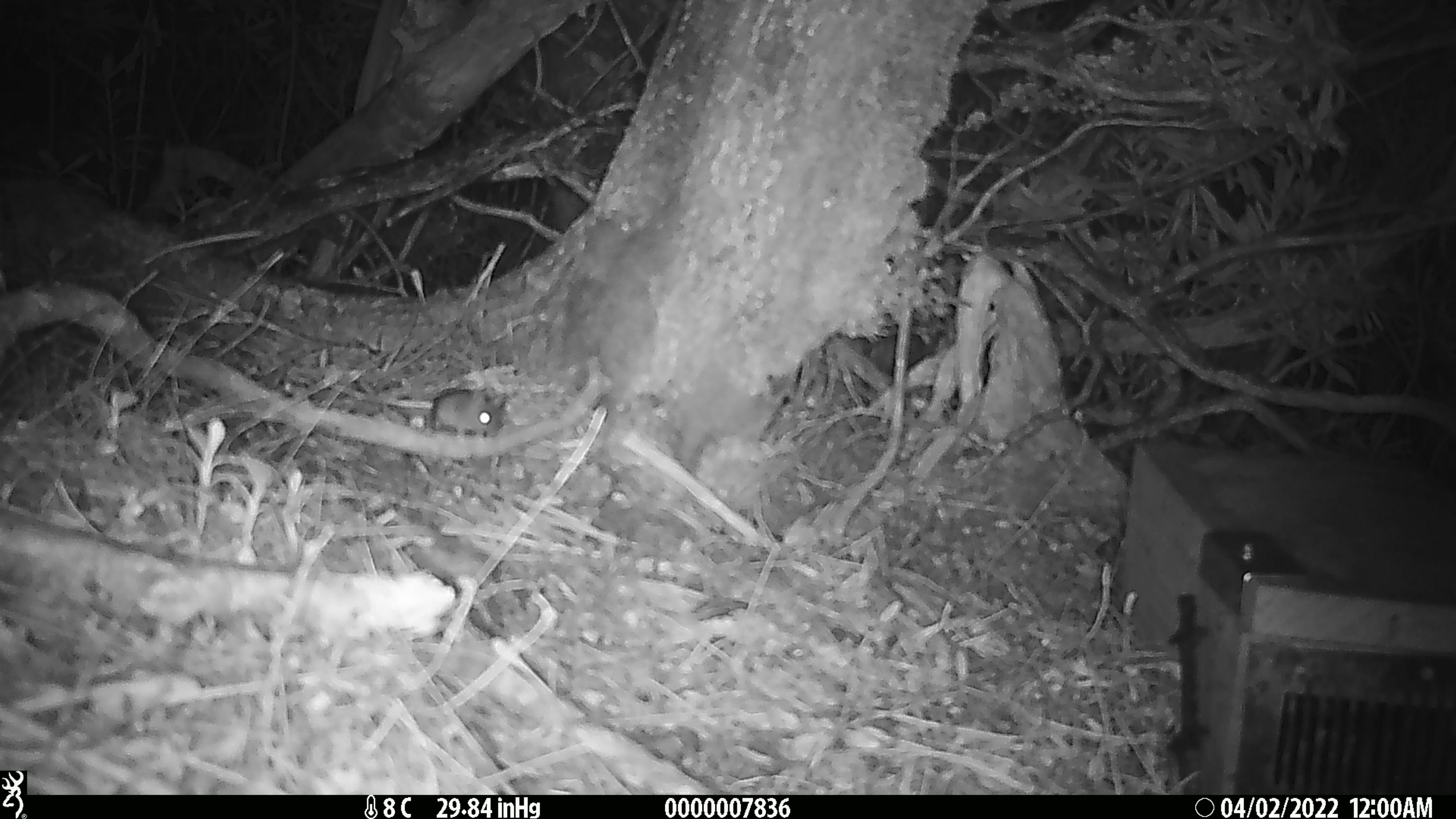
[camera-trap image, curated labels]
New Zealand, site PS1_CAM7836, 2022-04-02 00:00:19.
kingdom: Animalia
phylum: Chordata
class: Mammalia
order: Rodentia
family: Muridae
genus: Mus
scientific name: Mus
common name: mouse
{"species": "mouse (Mus)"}